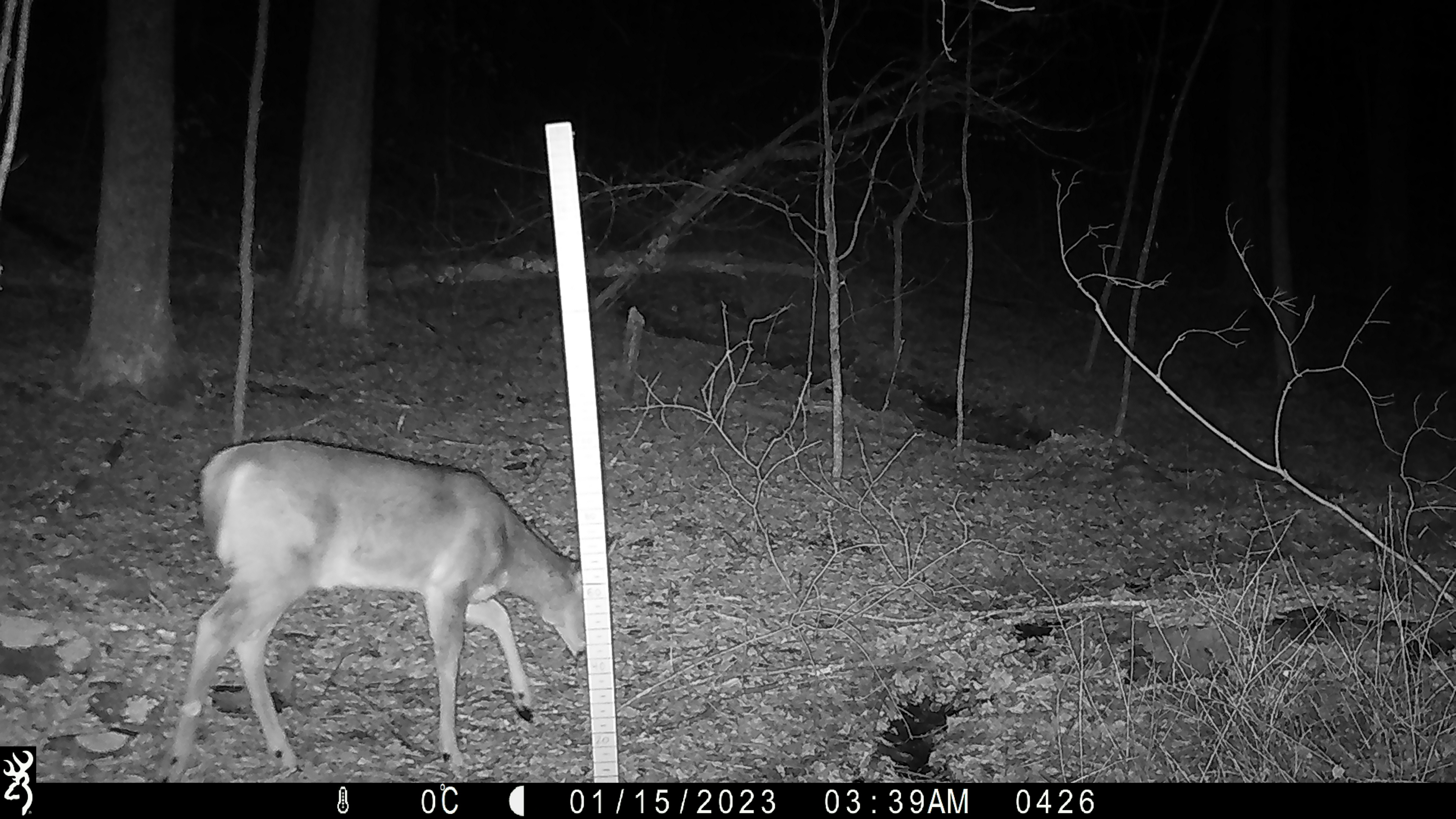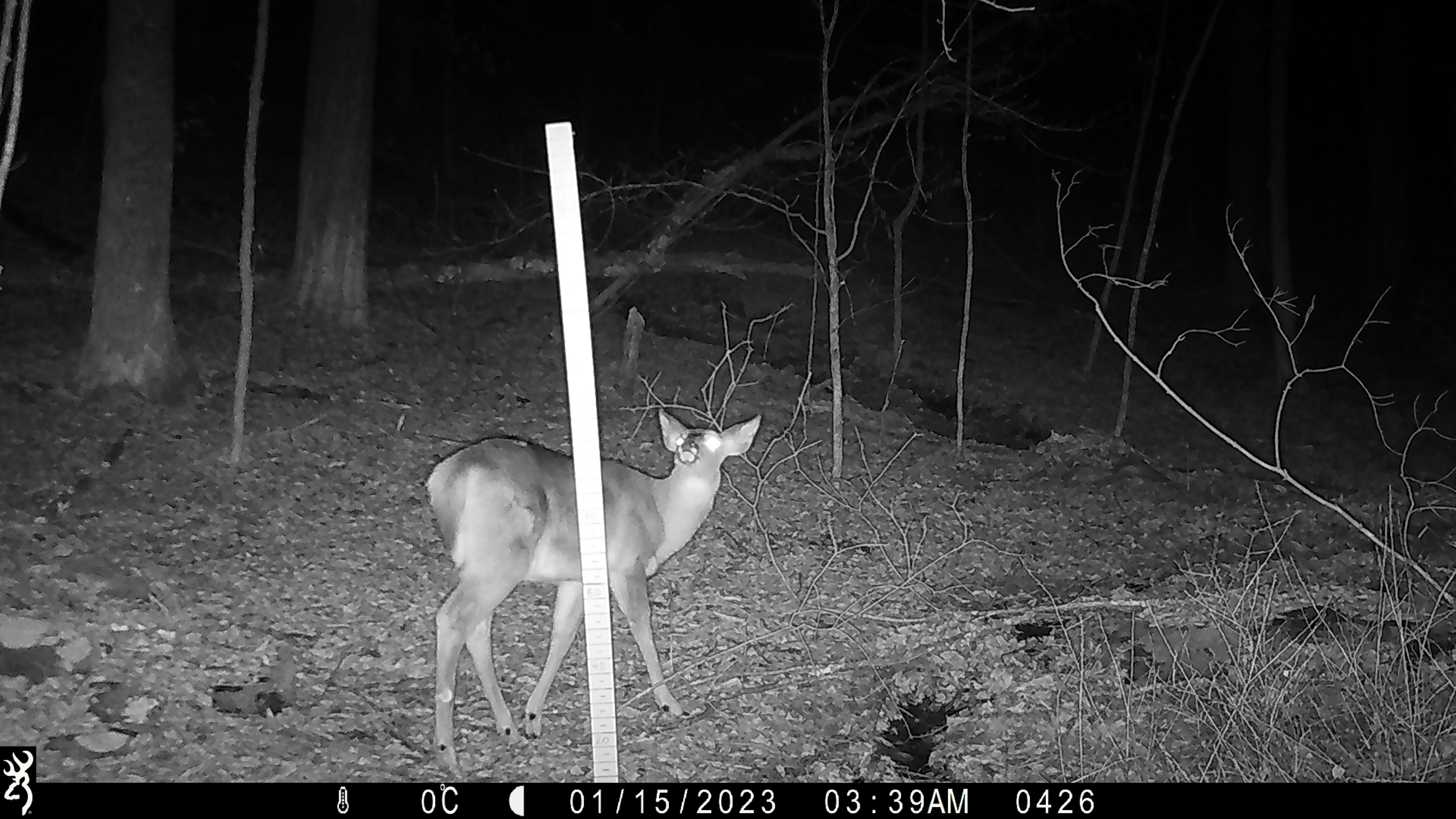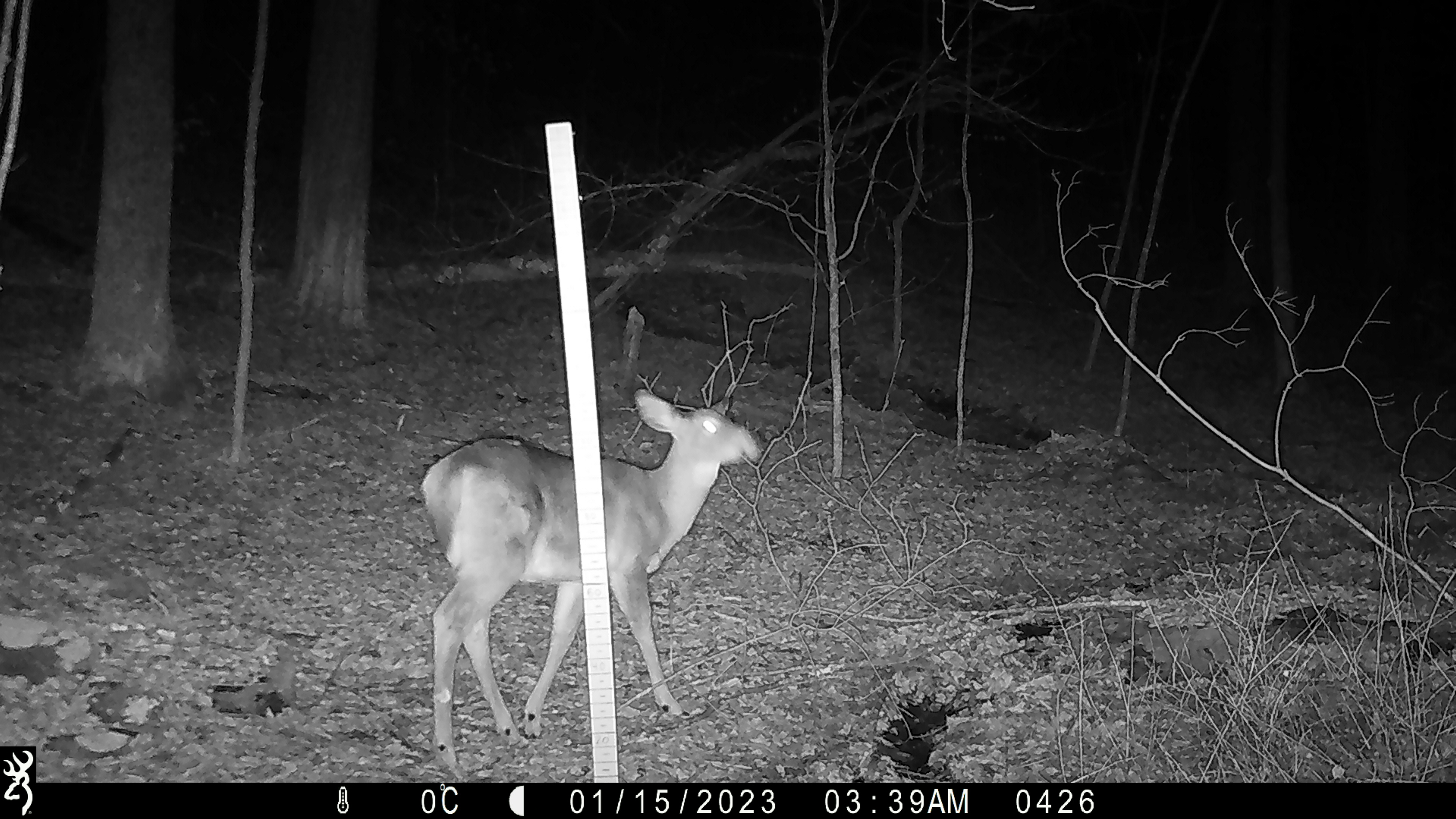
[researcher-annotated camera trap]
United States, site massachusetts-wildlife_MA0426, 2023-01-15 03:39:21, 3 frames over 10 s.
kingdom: Animalia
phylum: Chordata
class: Mammalia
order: Artiodactyla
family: Cervidae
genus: Odocoileus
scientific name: Odocoileus virginianus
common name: white-tailed deer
White-tailed deer (Odocoileus virginianus).